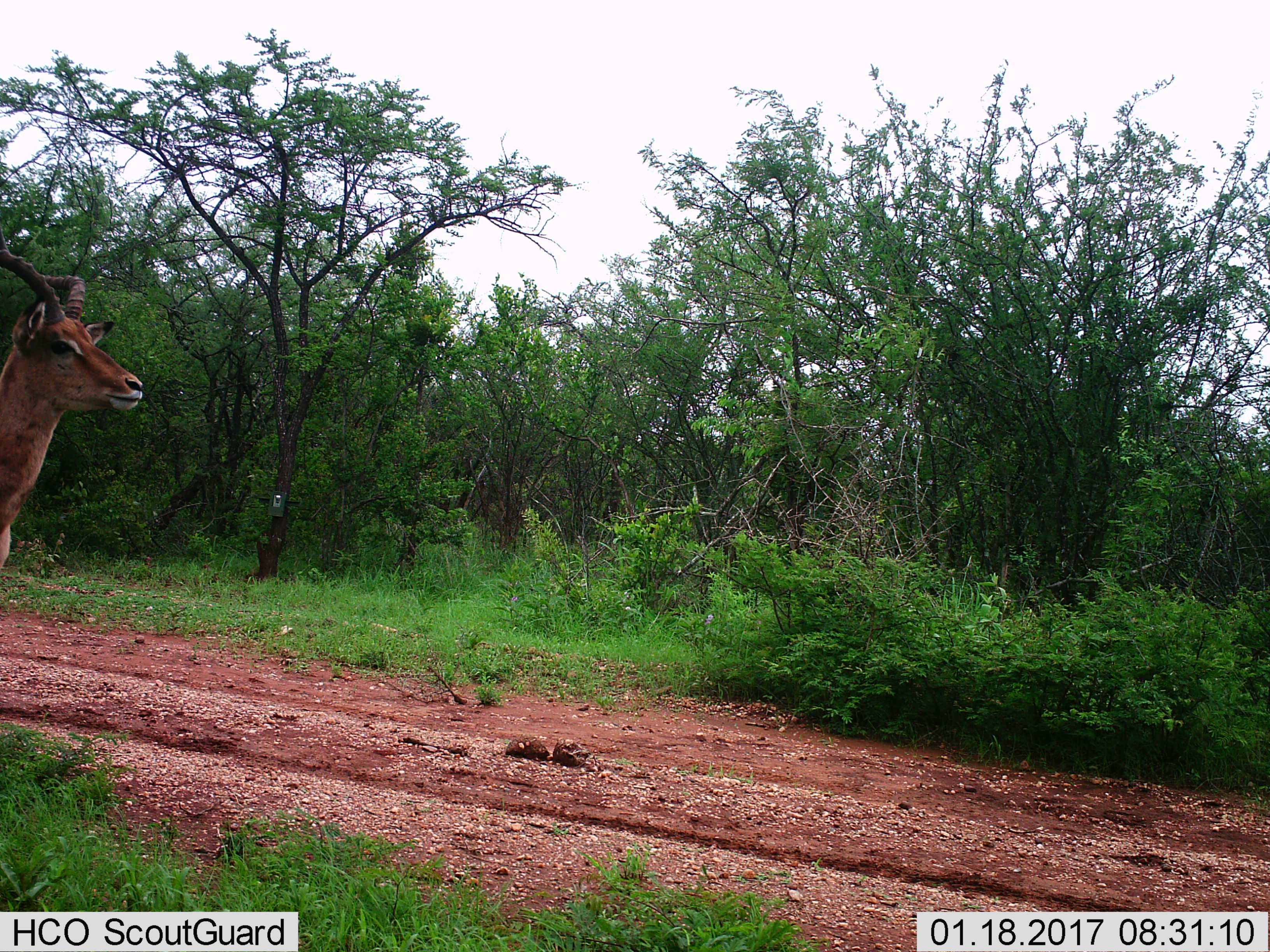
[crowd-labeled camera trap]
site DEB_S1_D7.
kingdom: Animalia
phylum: Chordata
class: Mammalia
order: Artiodactyla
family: Bovidae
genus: Aepyceros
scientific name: Aepyceros melampus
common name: impala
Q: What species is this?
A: Impala (Aepyceros melampus).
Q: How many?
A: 1.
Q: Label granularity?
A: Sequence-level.